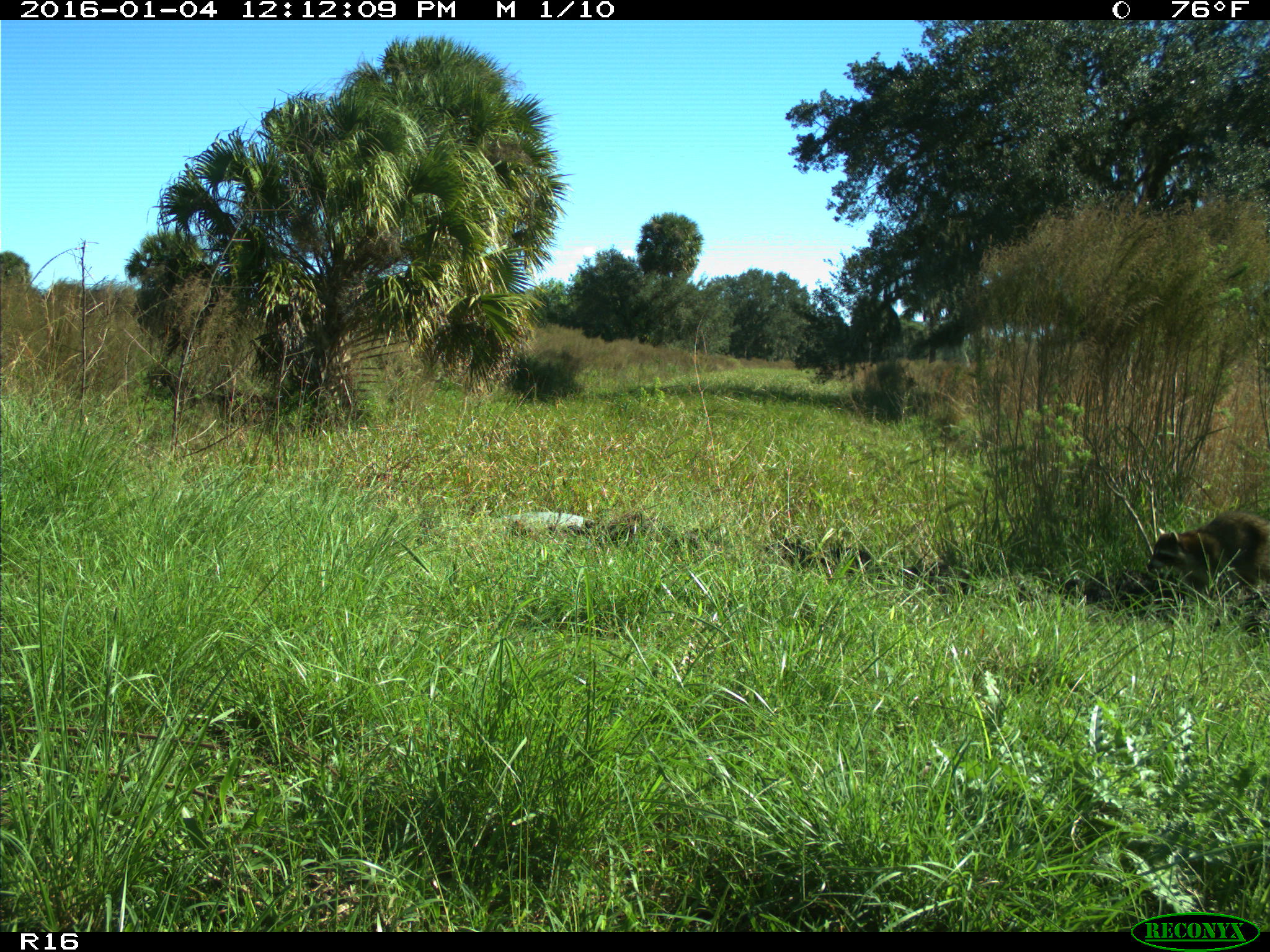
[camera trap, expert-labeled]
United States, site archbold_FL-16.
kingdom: Animalia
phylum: Chordata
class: Mammalia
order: Carnivora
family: Procyonidae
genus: Procyon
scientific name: Procyon lotor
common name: common raccoon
Procyon lotor (common raccoon).